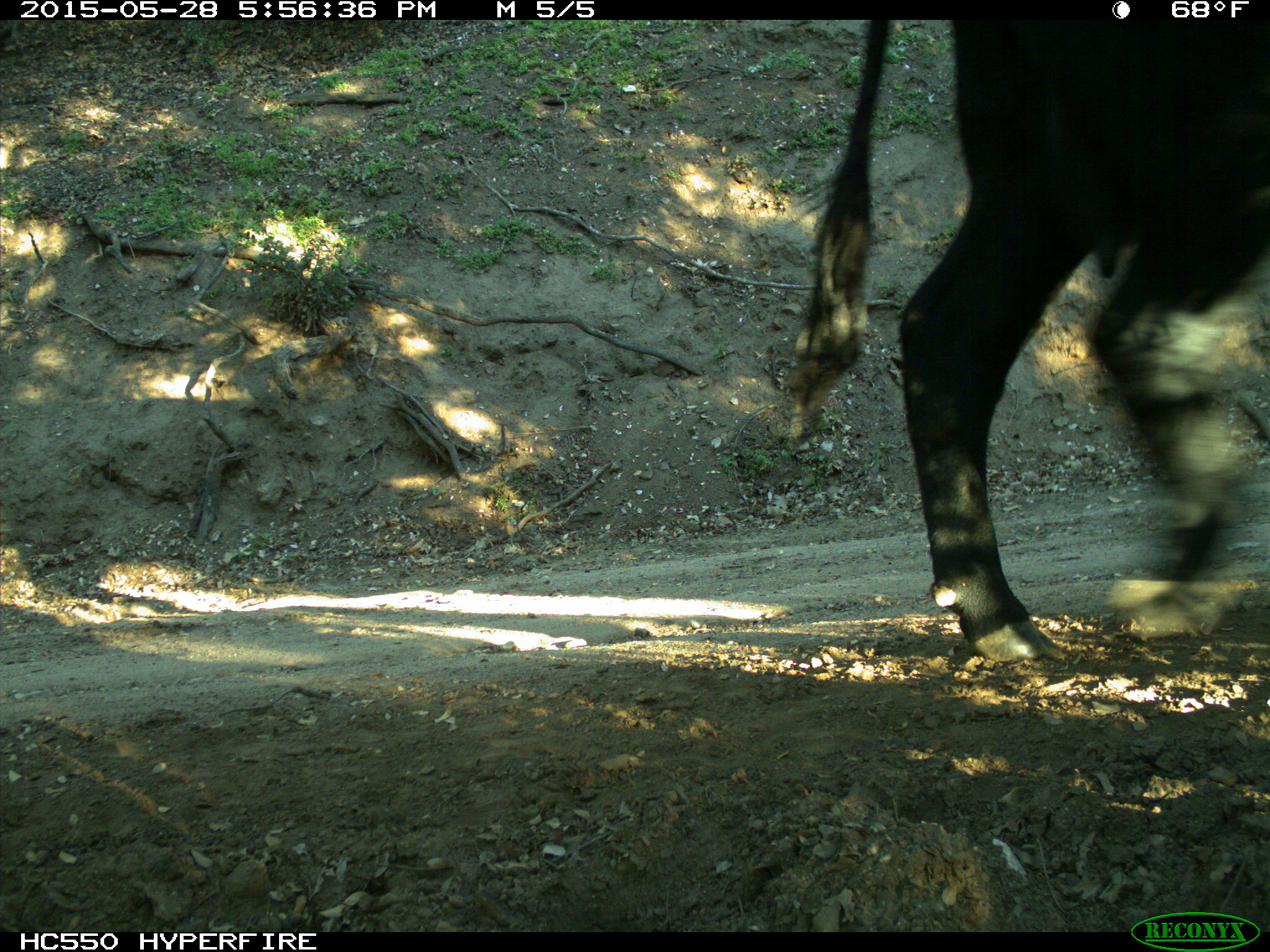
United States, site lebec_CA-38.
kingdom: Animalia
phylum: Chordata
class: Mammalia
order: Artiodactyla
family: Bovidae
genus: Bos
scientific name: Bos taurus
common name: domestic cow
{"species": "Bos taurus (domestic cow)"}